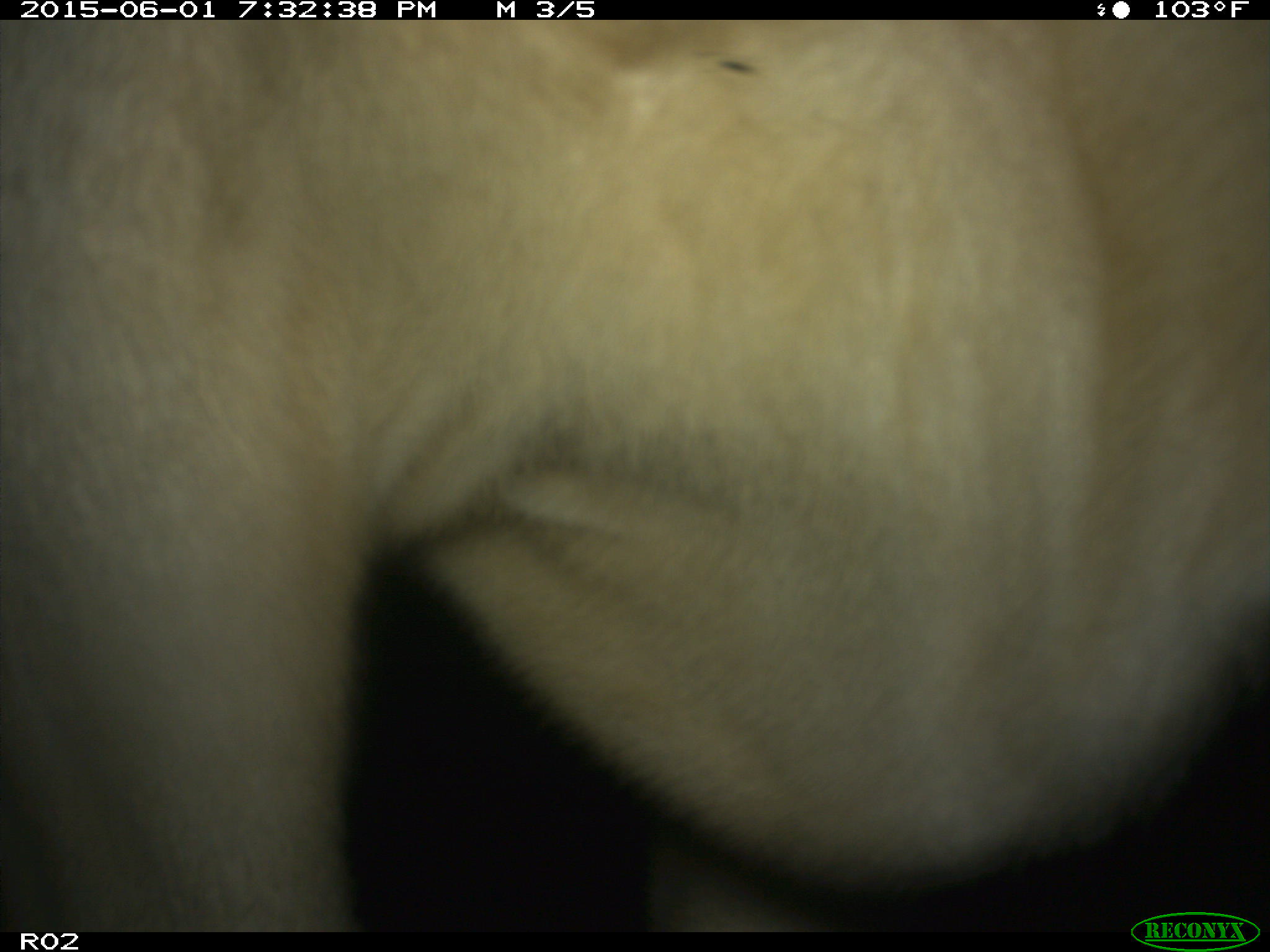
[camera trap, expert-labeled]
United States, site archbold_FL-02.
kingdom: Animalia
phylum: Chordata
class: Mammalia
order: Artiodactyla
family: Bovidae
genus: Bos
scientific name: Bos taurus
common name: domestic cow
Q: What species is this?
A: Bos taurus (domestic cow).